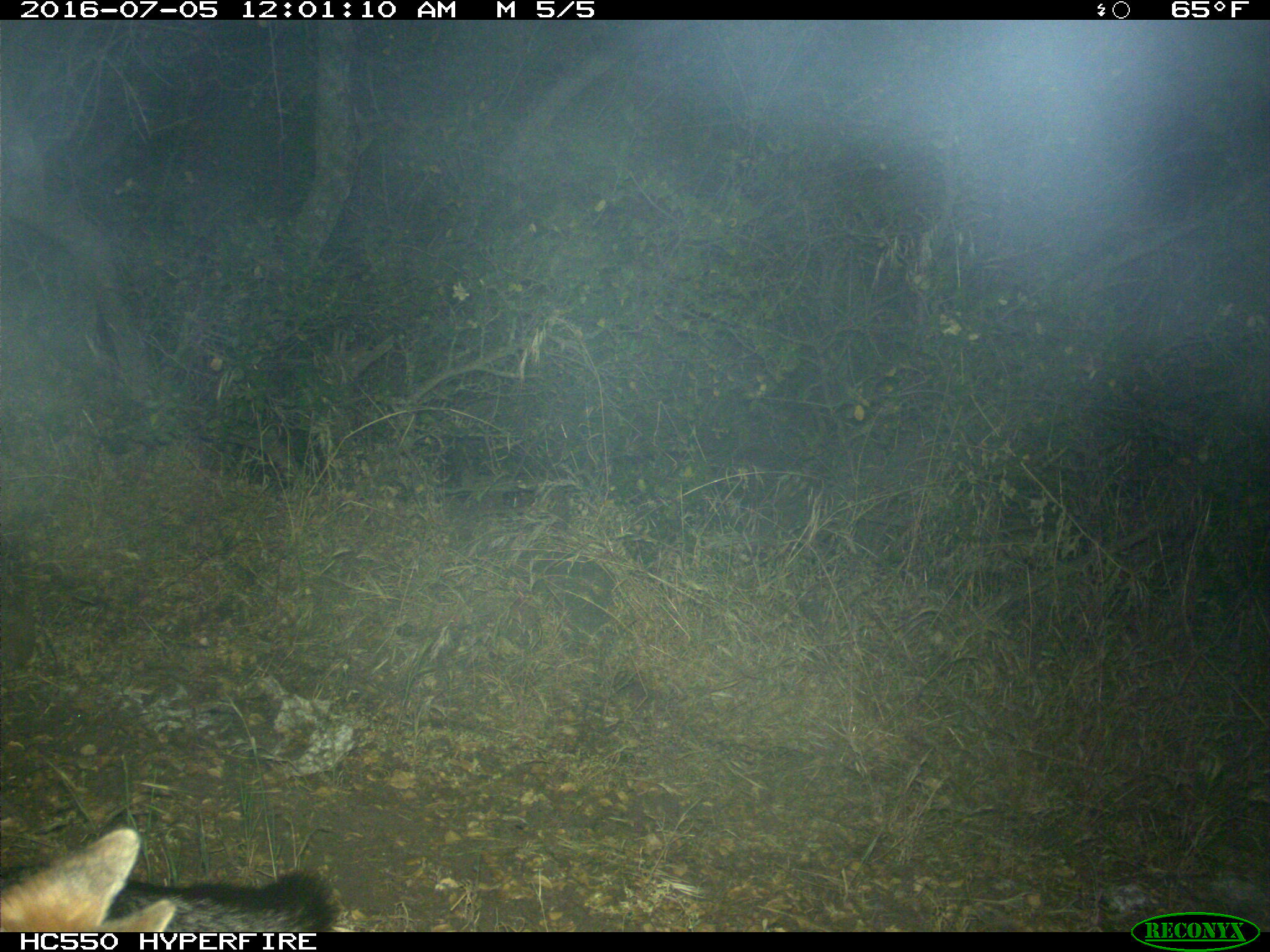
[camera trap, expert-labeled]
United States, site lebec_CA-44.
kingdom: Animalia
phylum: Chordata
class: Mammalia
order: Carnivora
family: Canidae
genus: Urocyon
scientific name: Urocyon cinereoargenteus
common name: gray fox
Urocyon cinereoargenteus (gray fox).